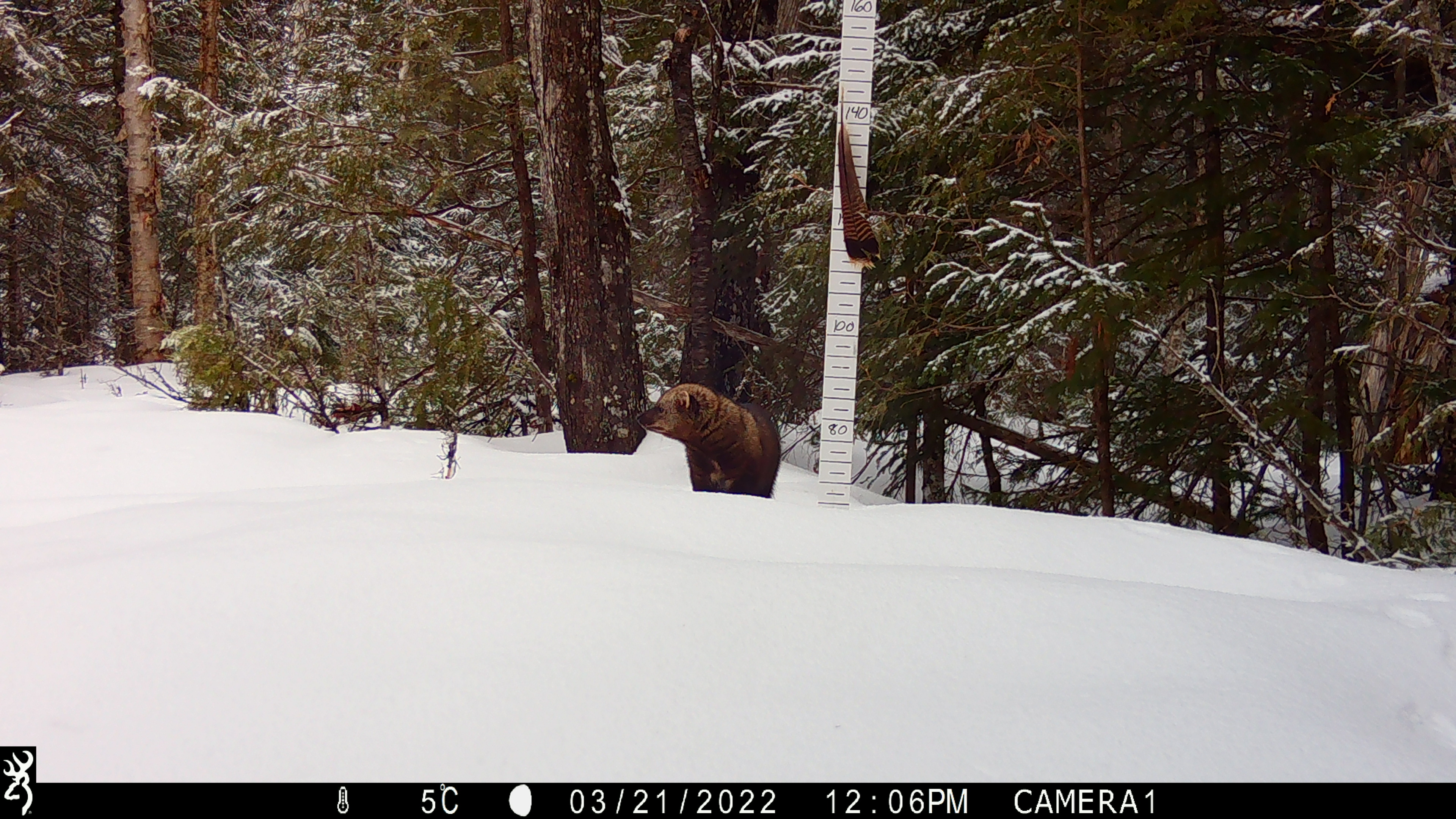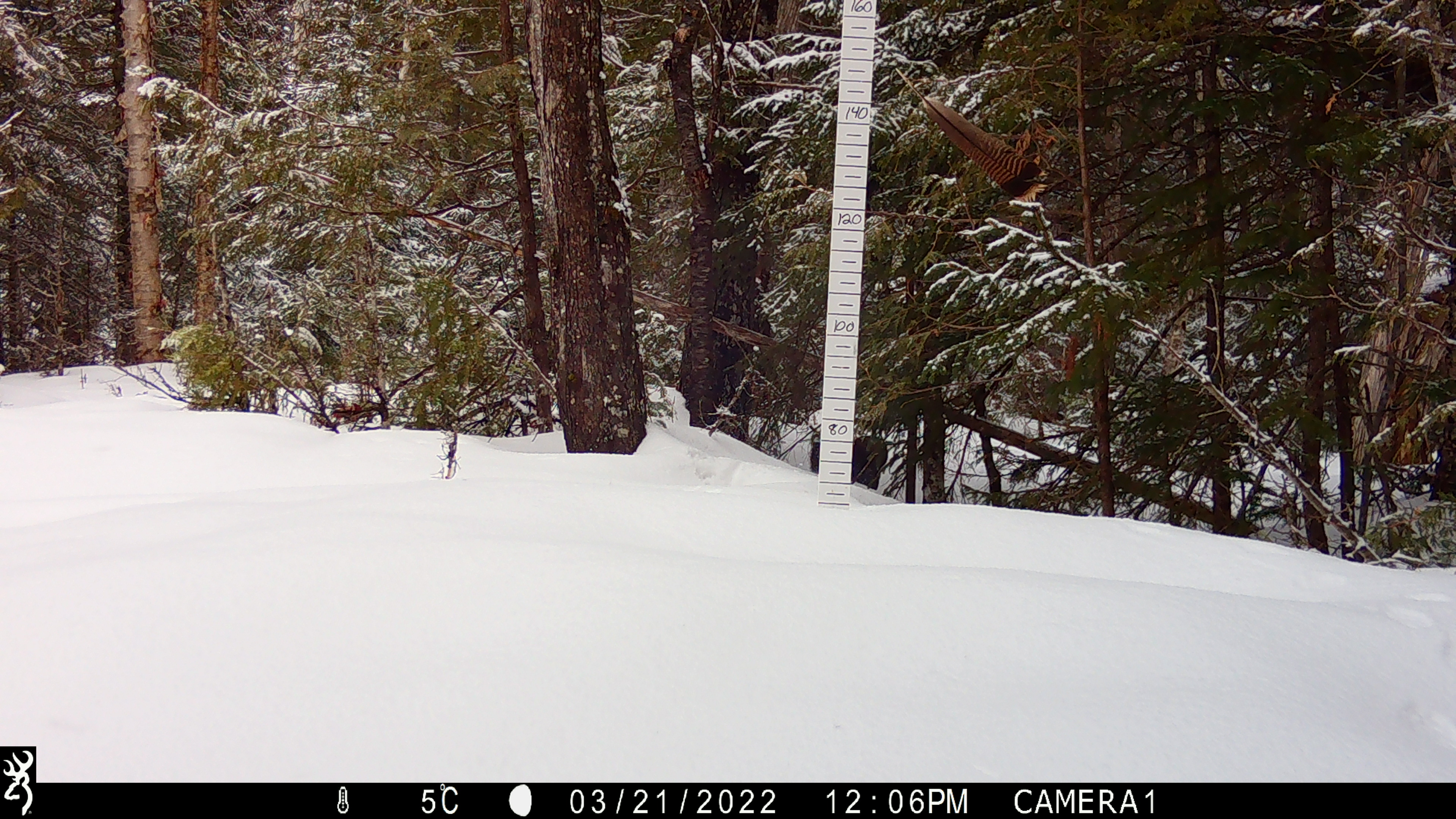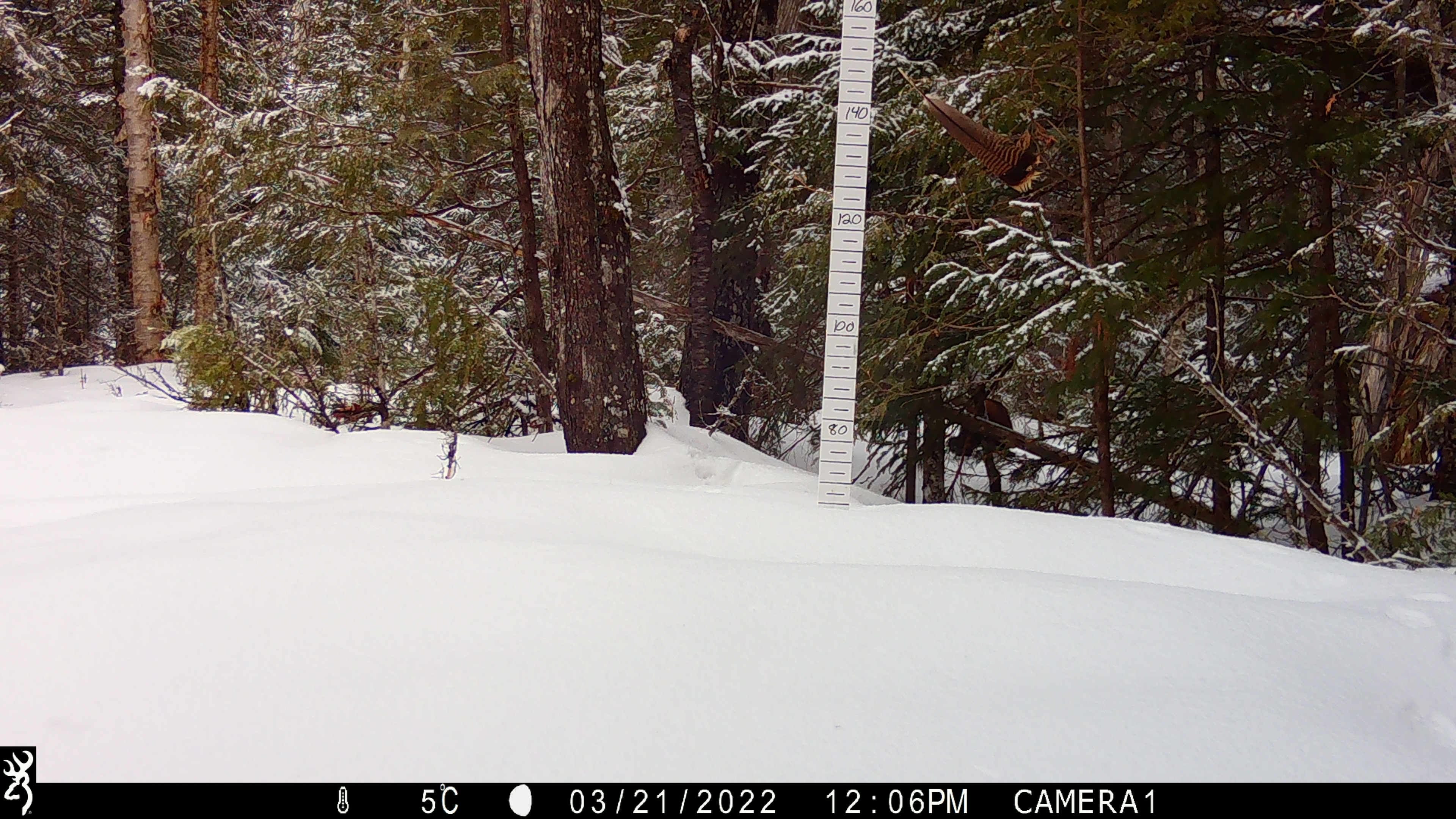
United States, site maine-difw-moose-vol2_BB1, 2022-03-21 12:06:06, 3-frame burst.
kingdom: Animalia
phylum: Chordata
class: Mammalia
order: Carnivora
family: Mustelidae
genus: Pekania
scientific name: Pekania pennanti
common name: fisher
Fisher (Pekania pennanti).